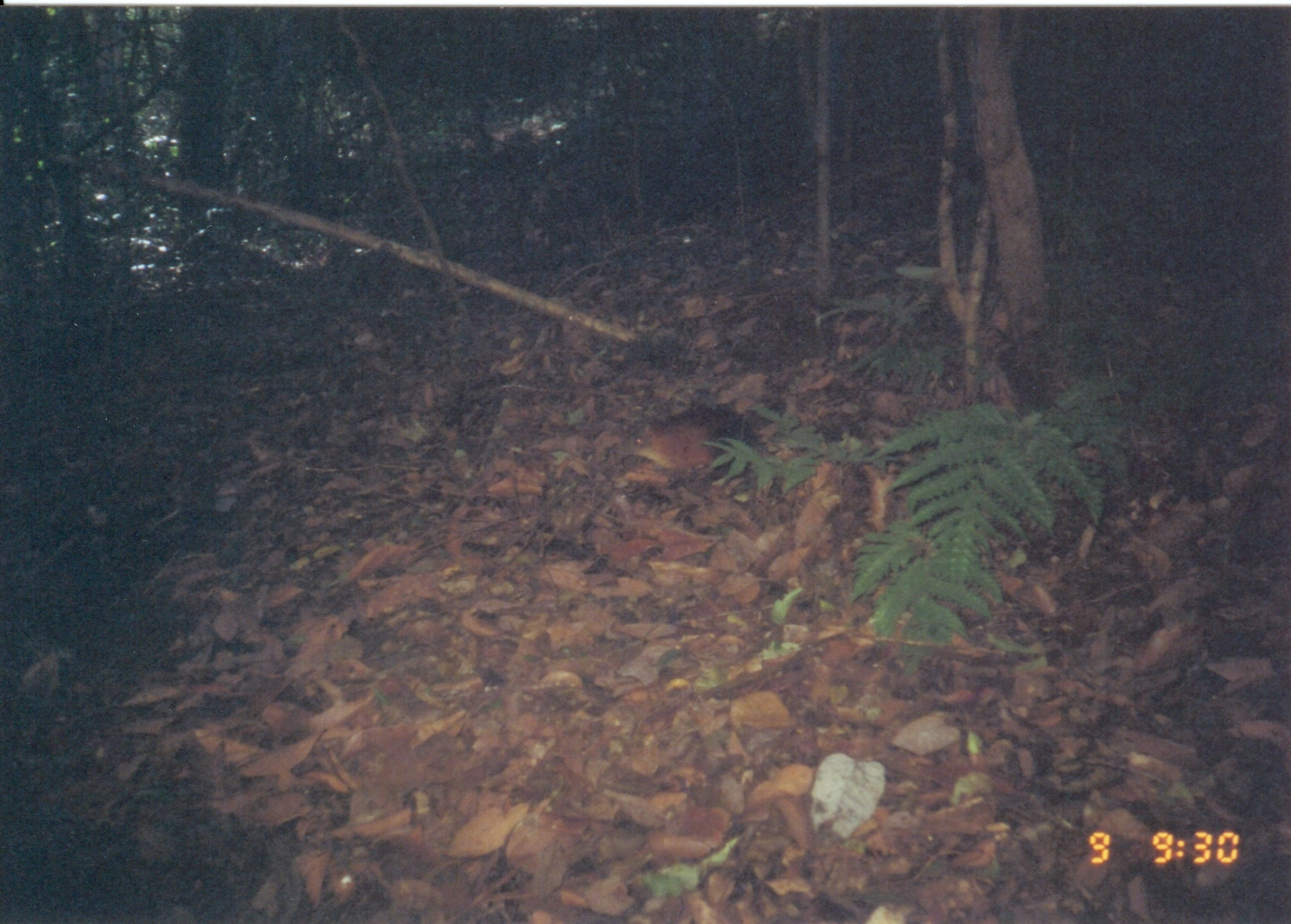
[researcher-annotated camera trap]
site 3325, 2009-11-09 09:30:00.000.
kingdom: Animalia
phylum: Chordata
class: Mammalia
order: Macroscelidea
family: Macroscelididae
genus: Rhynchocyon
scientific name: Rhynchocyon udzungwensis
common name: grey-faced sengi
Rhynchocyon udzungwensis (grey-faced sengi), count 1.